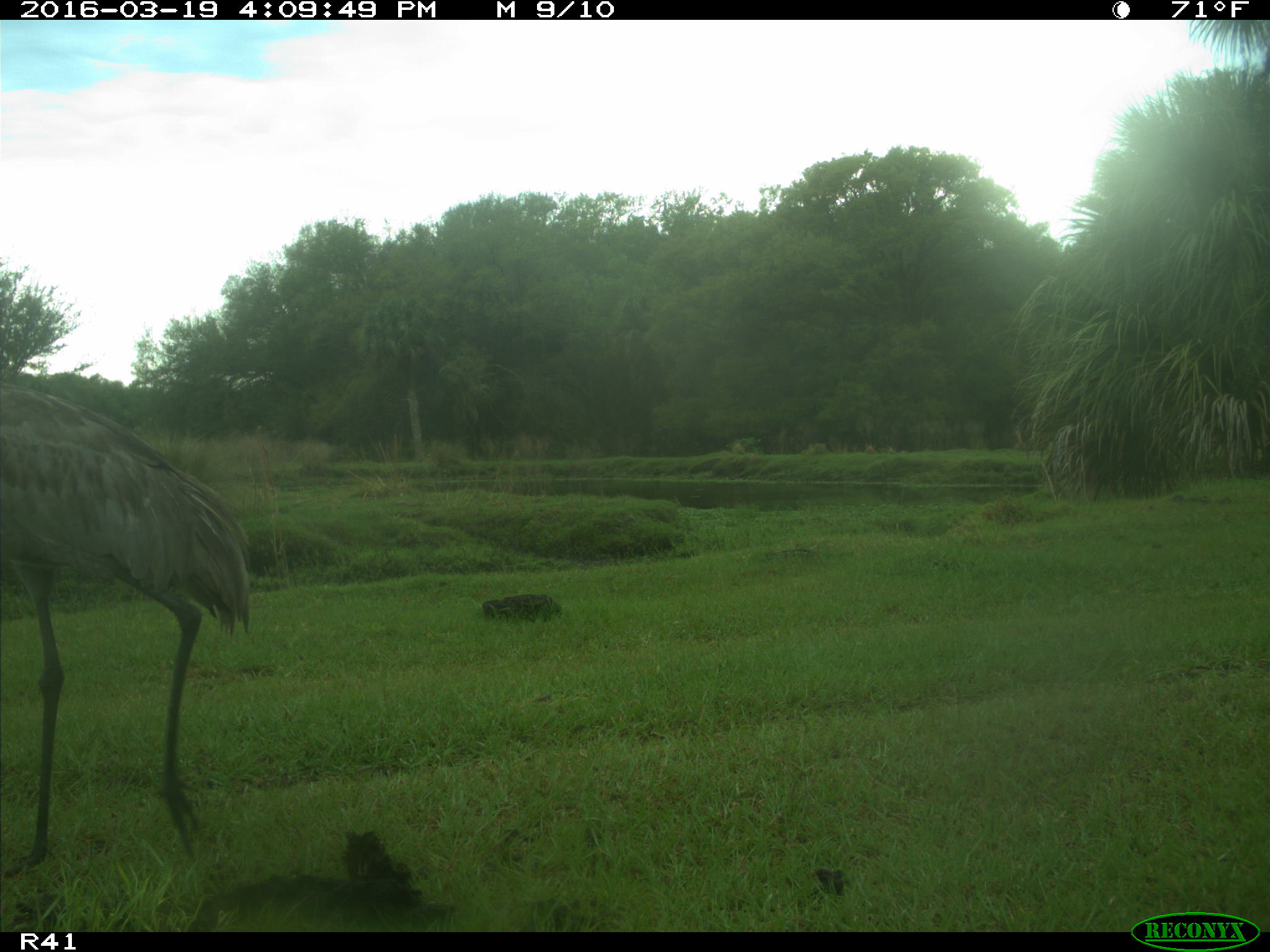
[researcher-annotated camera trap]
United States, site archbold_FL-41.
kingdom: Animalia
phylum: Chordata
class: Aves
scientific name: Aves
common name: birds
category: unidentified bird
Unidentified bird (birds) (Aves).